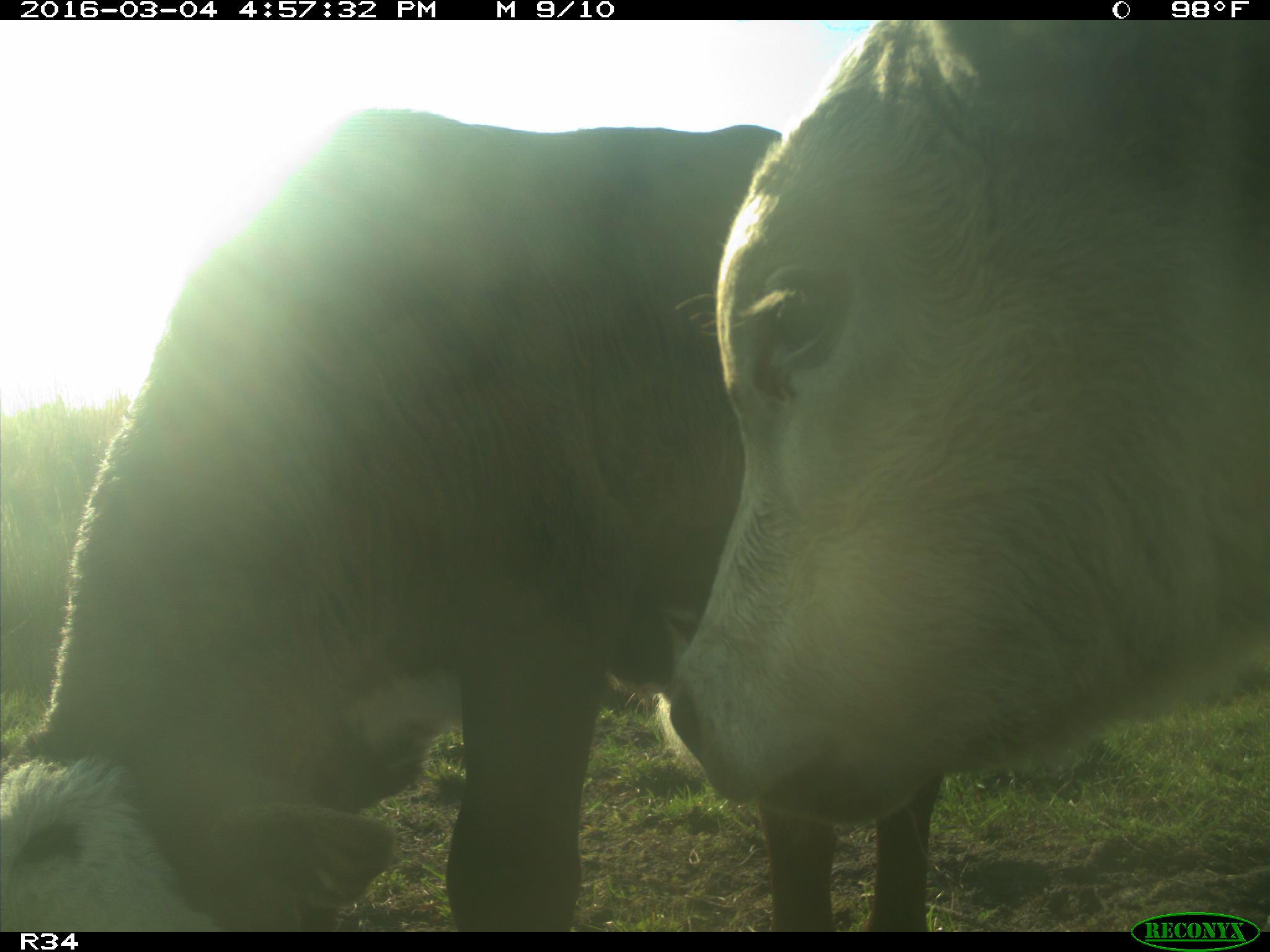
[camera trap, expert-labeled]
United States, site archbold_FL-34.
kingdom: Animalia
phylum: Chordata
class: Mammalia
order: Artiodactyla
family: Bovidae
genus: Bos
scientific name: Bos taurus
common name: domestic cow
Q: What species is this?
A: Bos taurus (domestic cow).